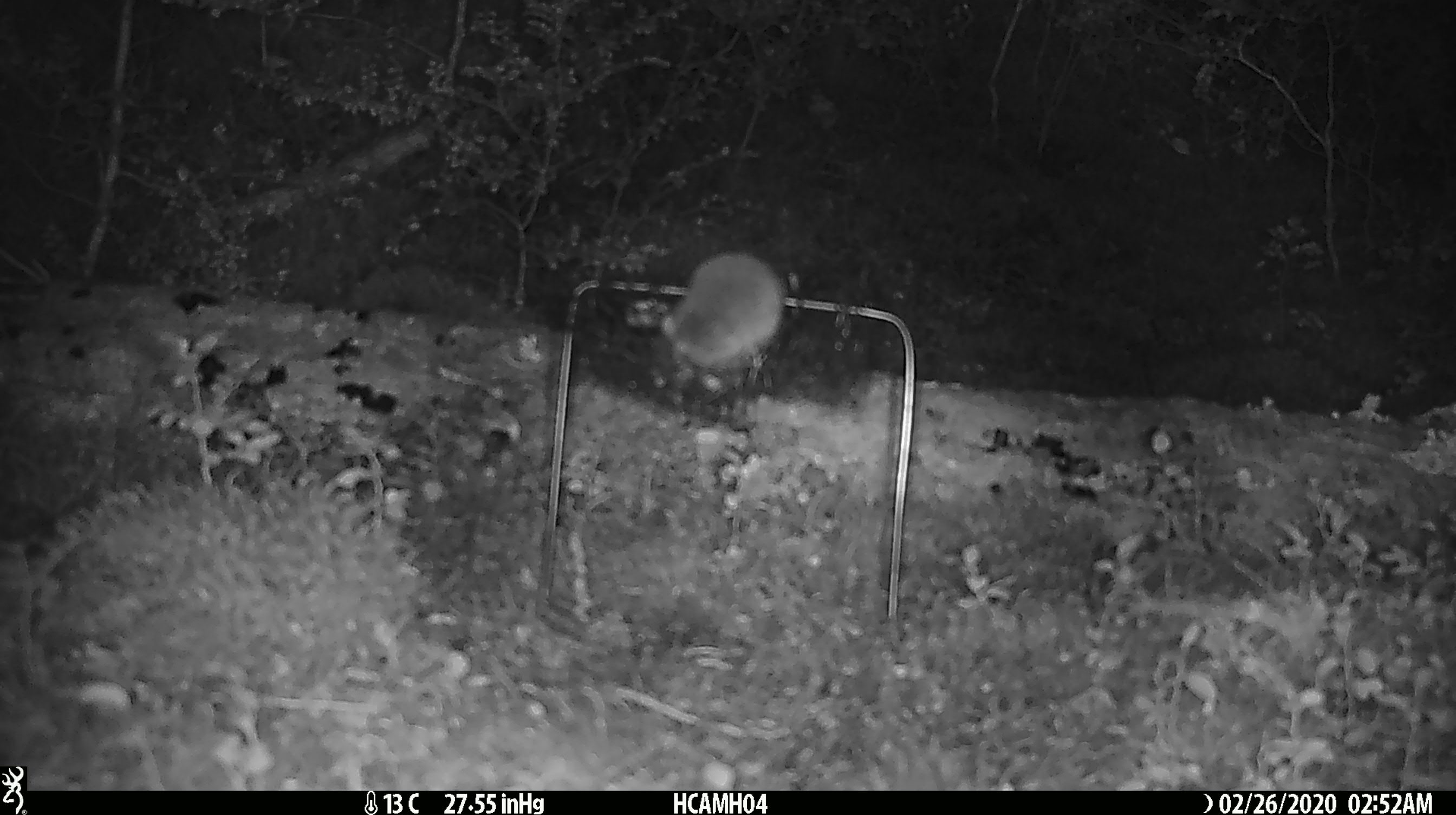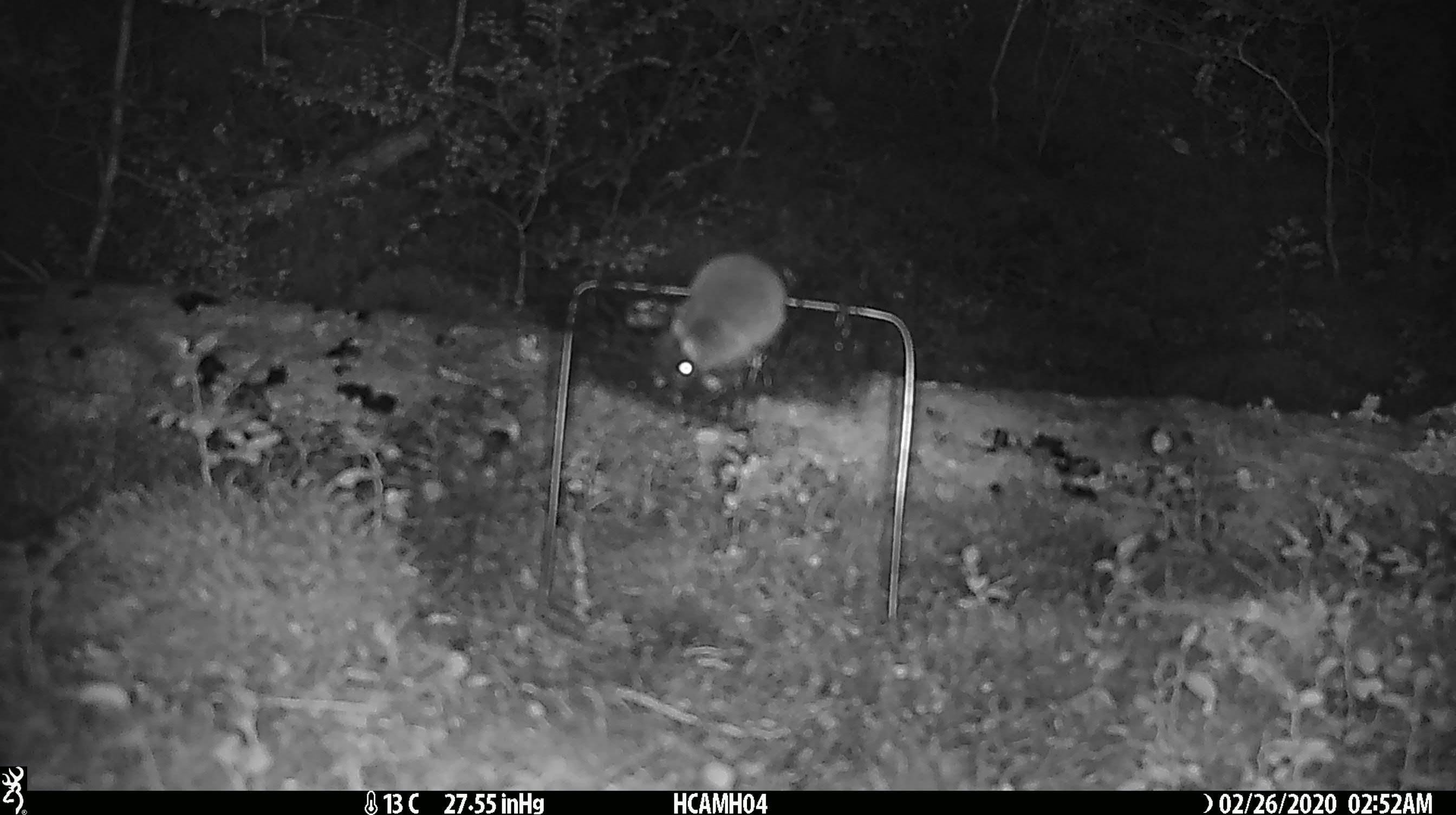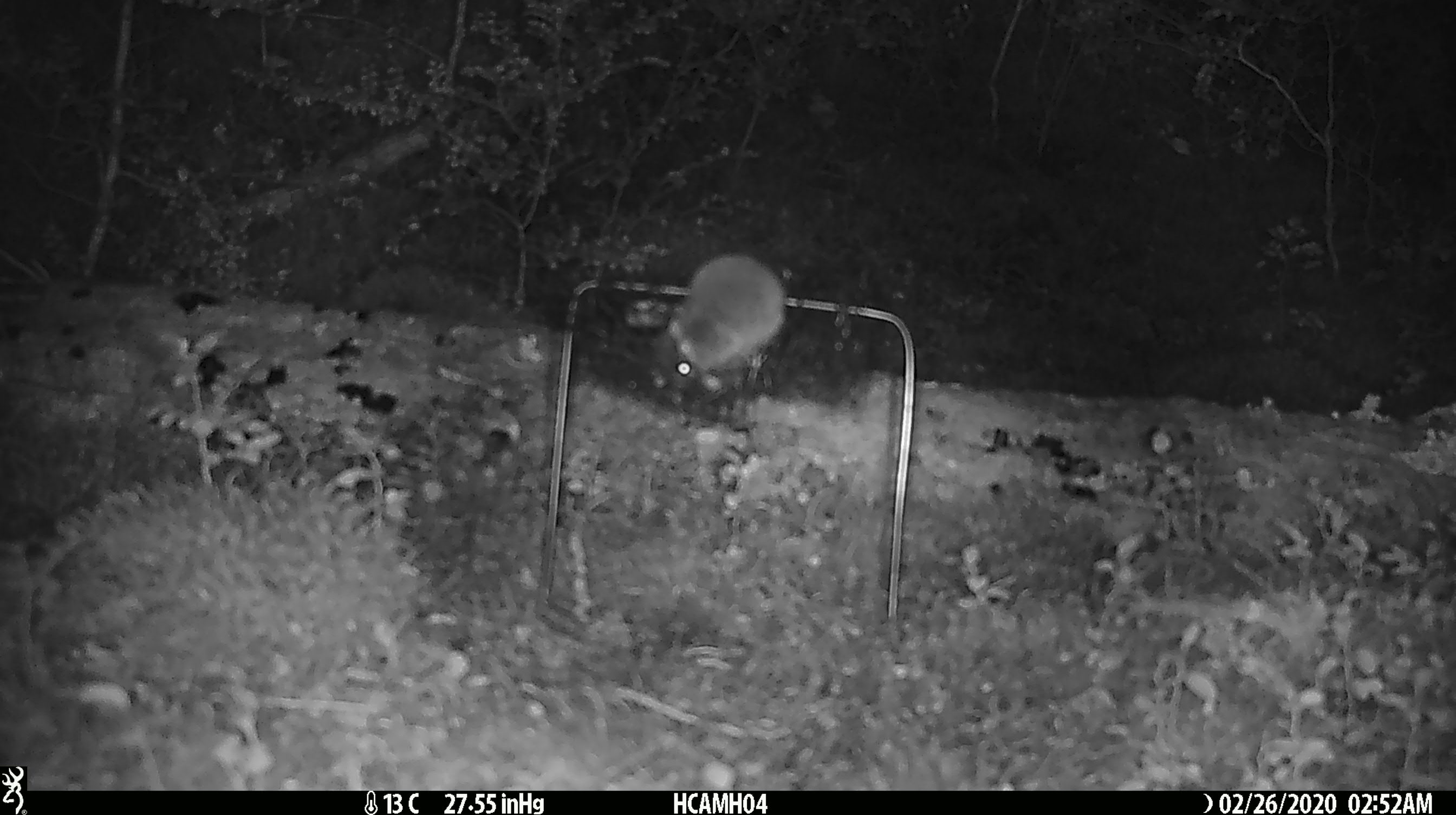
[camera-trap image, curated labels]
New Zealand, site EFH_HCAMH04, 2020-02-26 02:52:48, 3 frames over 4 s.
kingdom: Animalia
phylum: Chordata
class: Mammalia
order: Rodentia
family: Muridae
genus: Mus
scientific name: Mus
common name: mouse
Mouse (Mus).